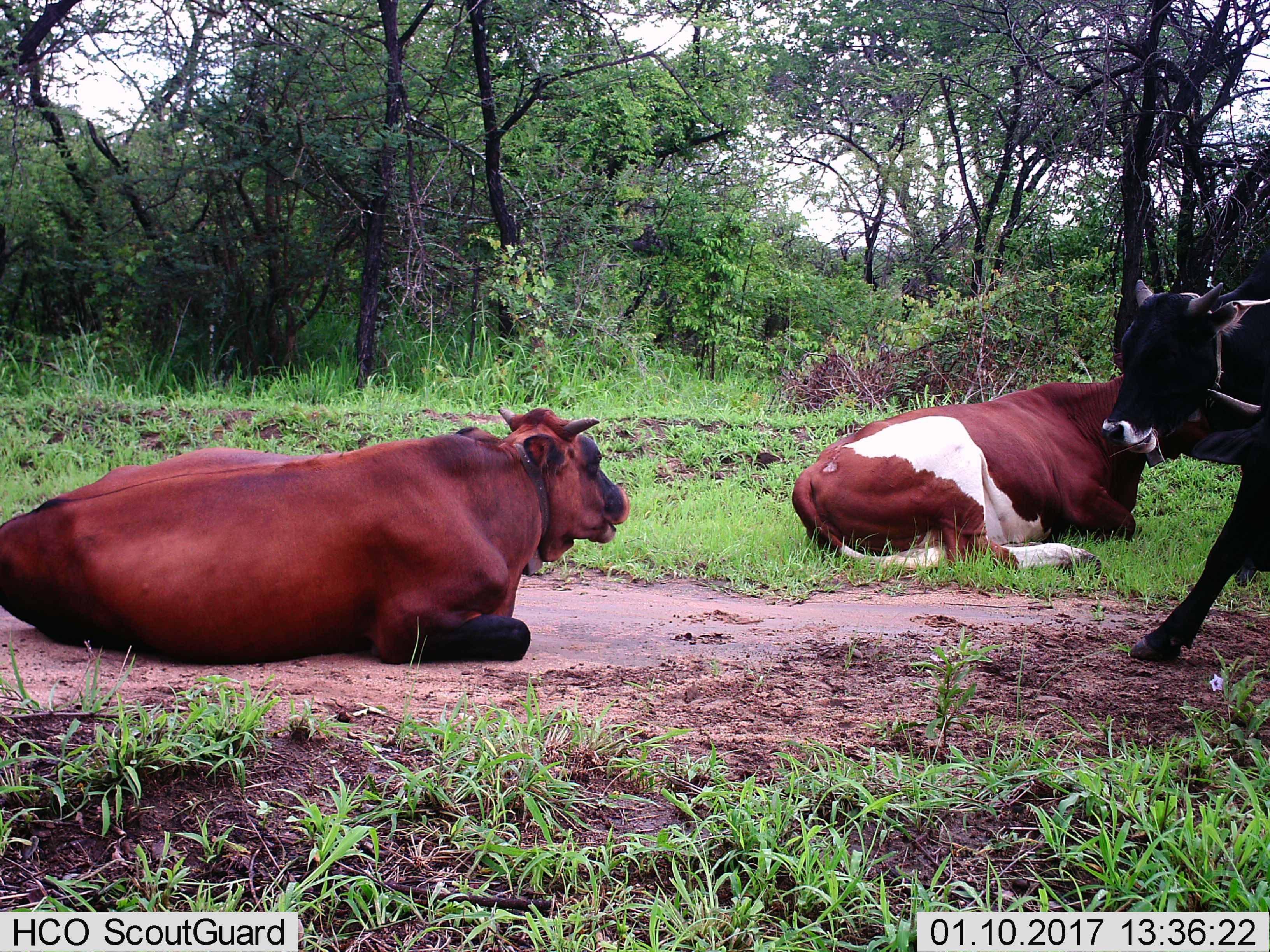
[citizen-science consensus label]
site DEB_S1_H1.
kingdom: Animalia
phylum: Chordata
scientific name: Vertebrata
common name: domestic animal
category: domesticanimal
Domesticanimal (domestic animal) (Vertebrata), count 3. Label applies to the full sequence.